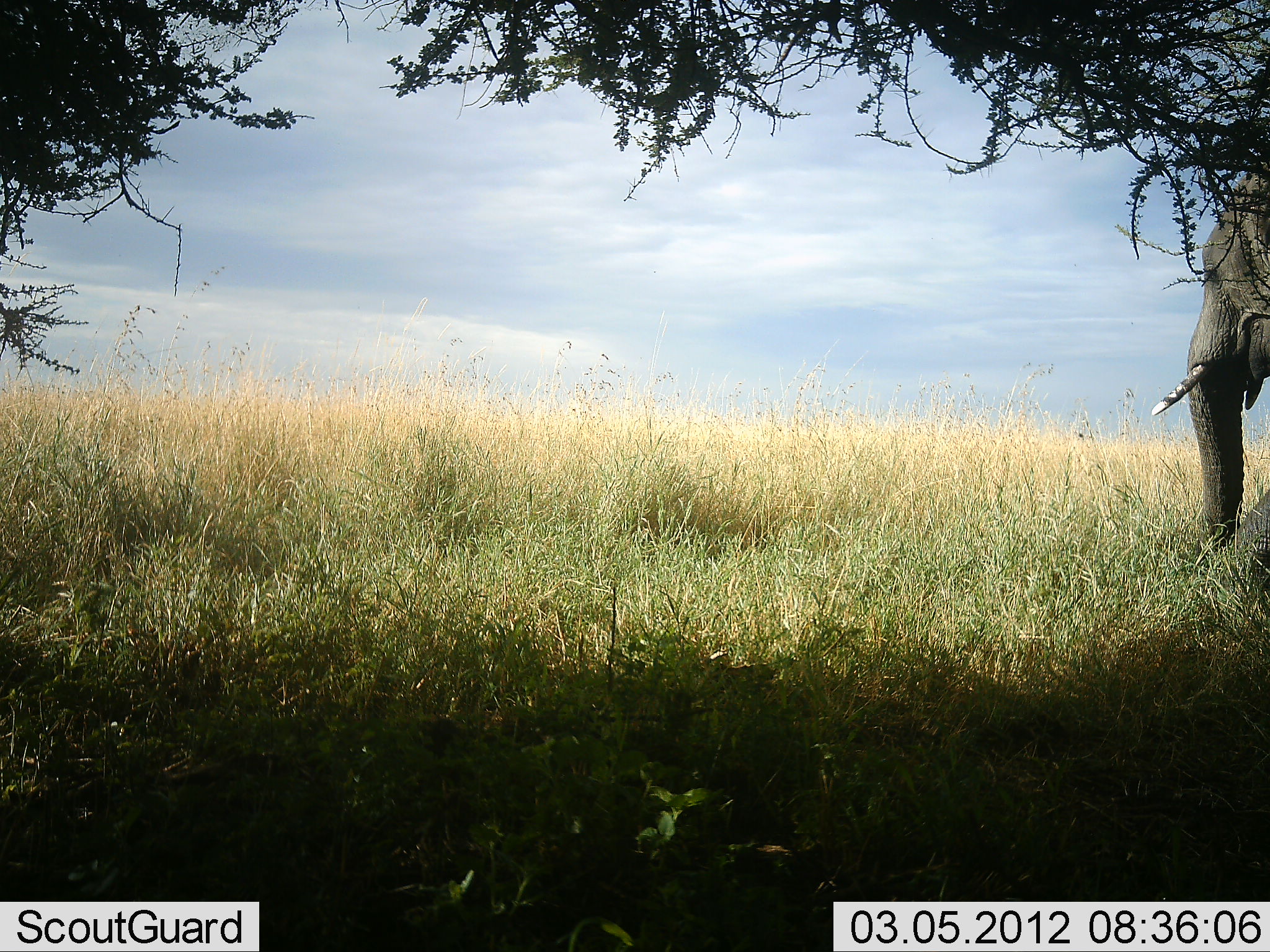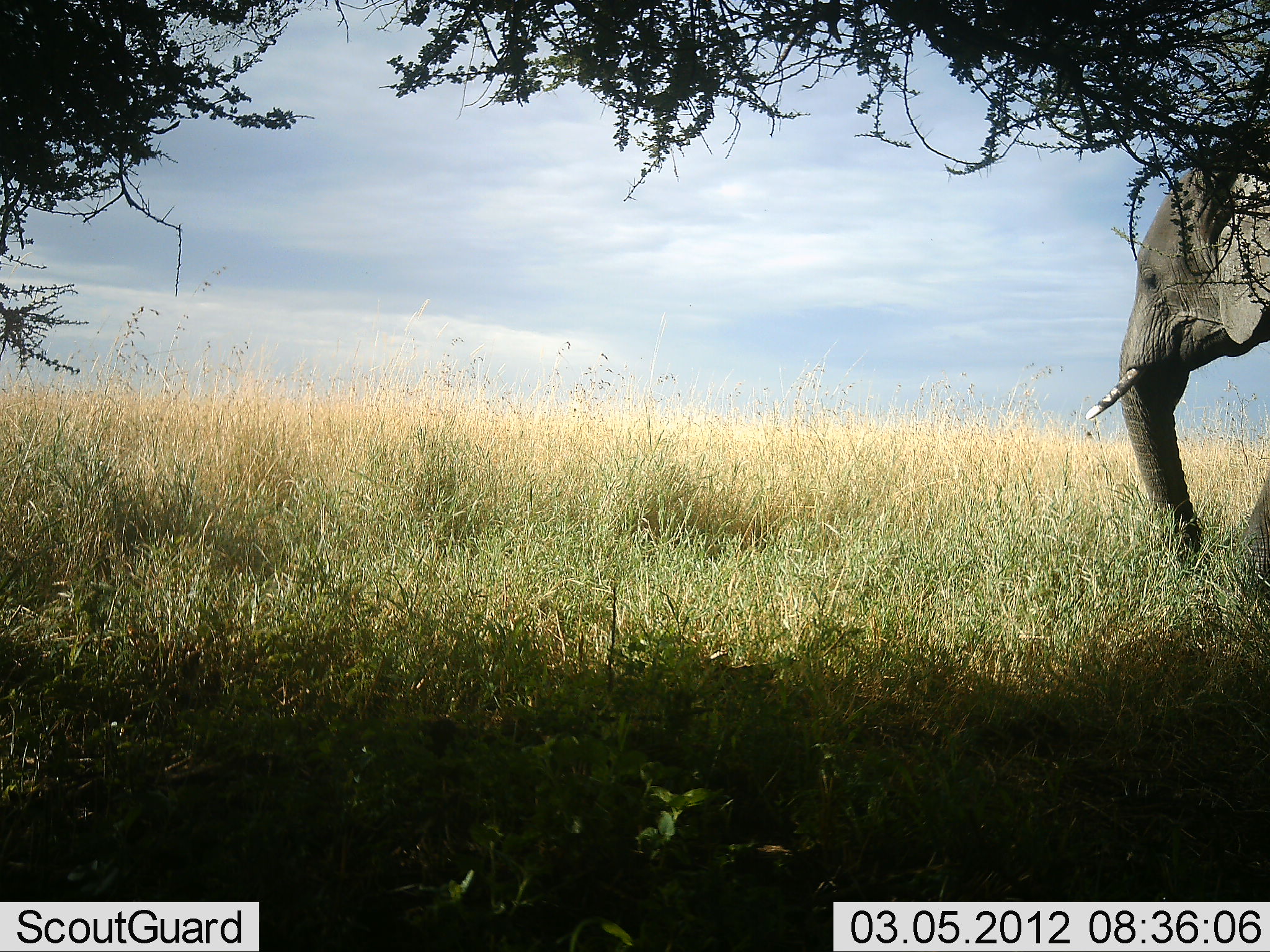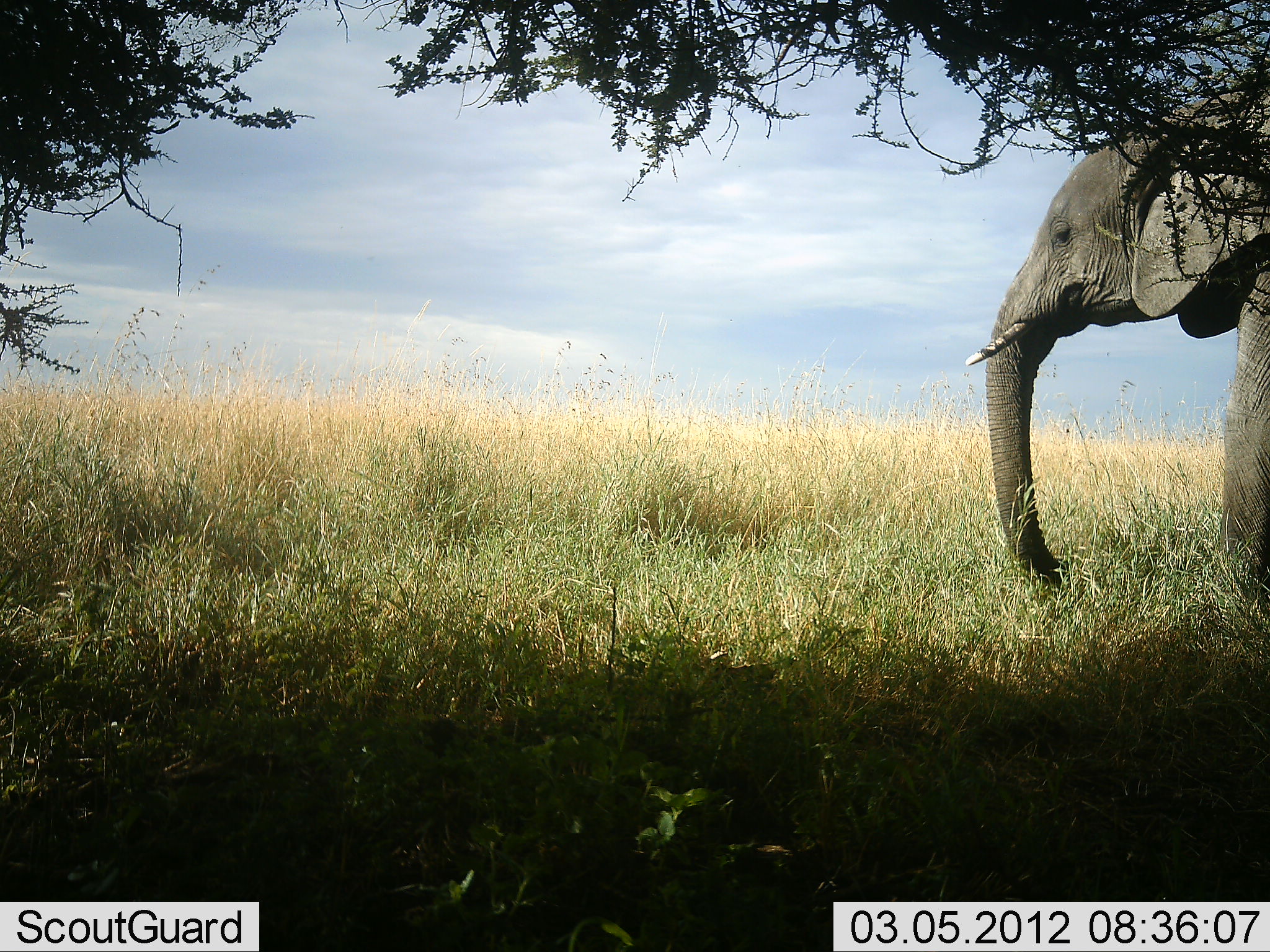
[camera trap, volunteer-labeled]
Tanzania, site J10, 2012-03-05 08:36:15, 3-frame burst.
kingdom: Animalia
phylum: Chordata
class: Mammalia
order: Proboscidea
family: Elephantidae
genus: Loxodonta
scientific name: Loxodonta africana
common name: african bush elephant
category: elephant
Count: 1.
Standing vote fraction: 17%.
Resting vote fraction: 6%.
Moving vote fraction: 94%.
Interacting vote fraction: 0%.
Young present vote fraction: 0%.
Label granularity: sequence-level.